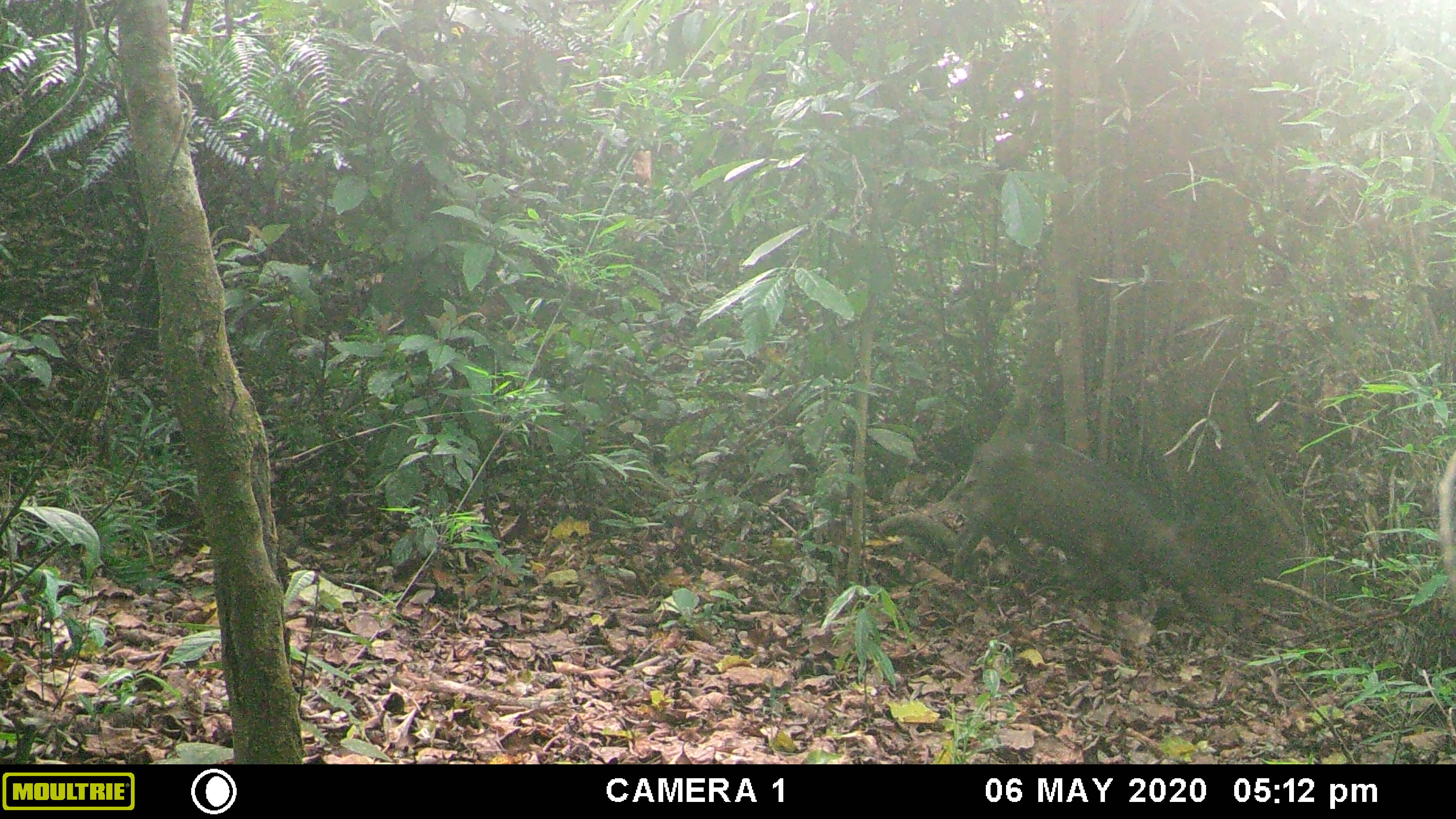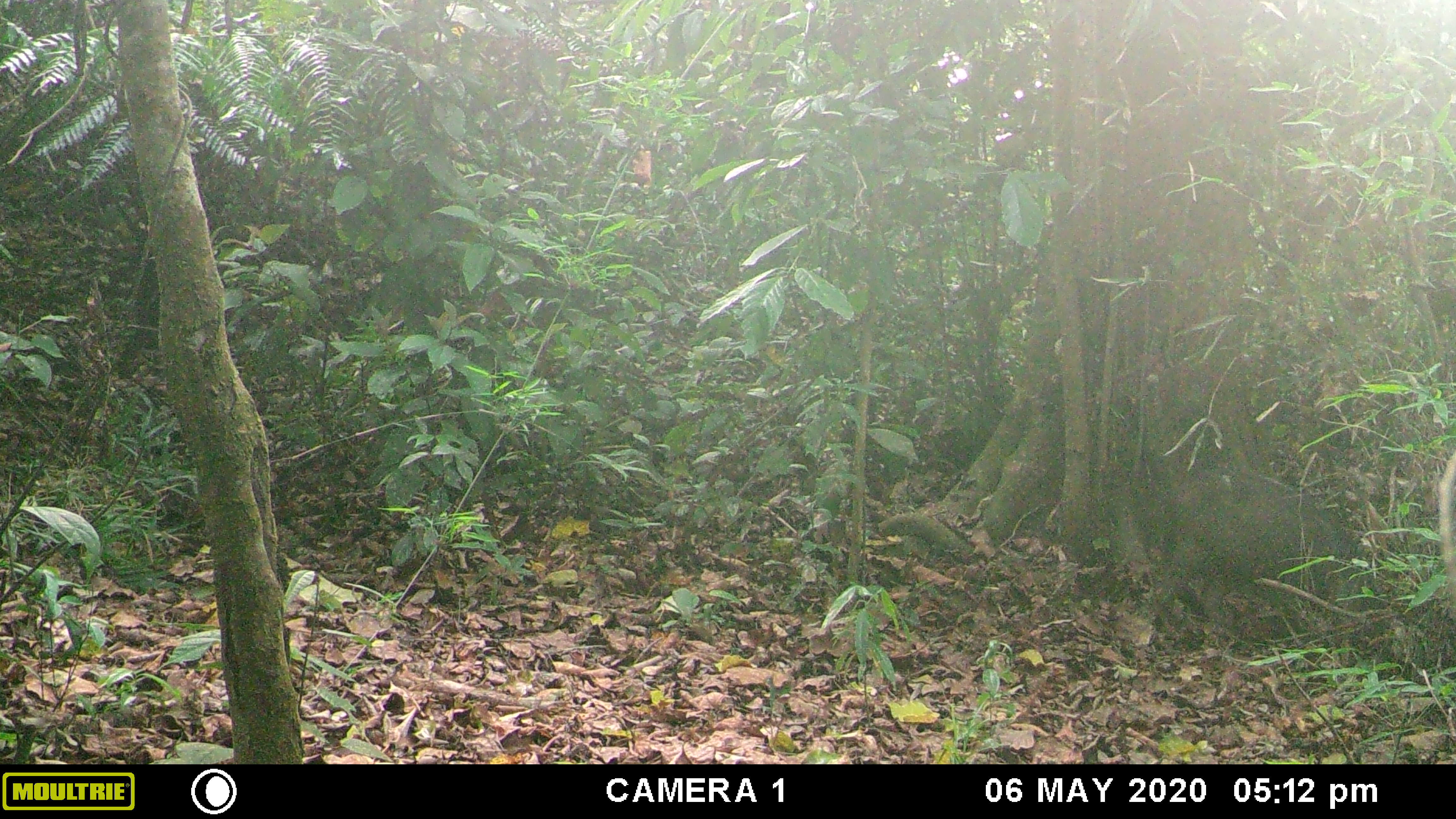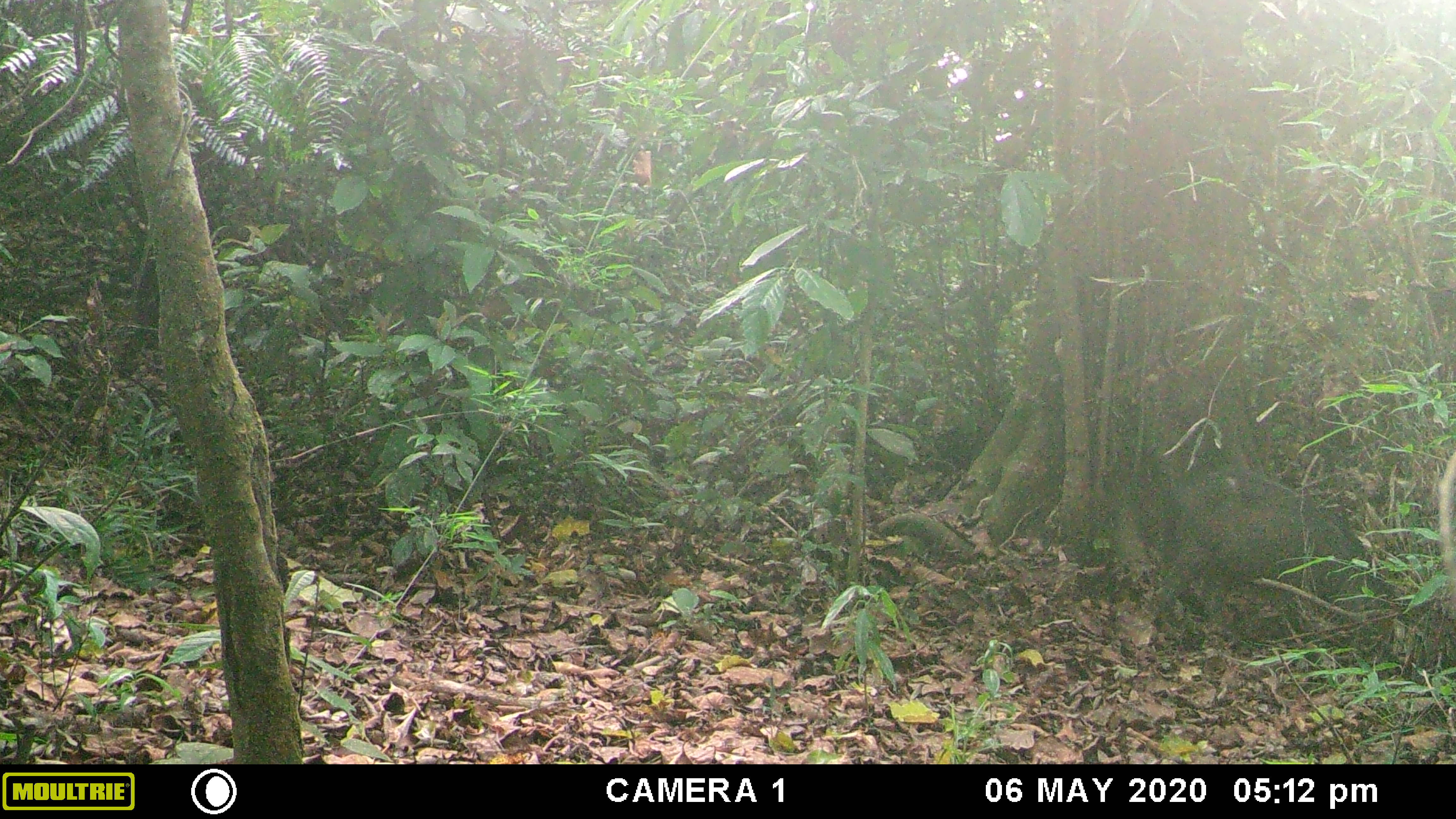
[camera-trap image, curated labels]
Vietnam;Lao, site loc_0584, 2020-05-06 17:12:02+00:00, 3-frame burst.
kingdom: Animalia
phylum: Chordata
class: Mammalia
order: Artiodactyla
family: Suidae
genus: Sus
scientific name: Sus scrofa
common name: eurasian wild pig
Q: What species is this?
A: Eurasian wild pig (Sus scrofa).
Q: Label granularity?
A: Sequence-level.